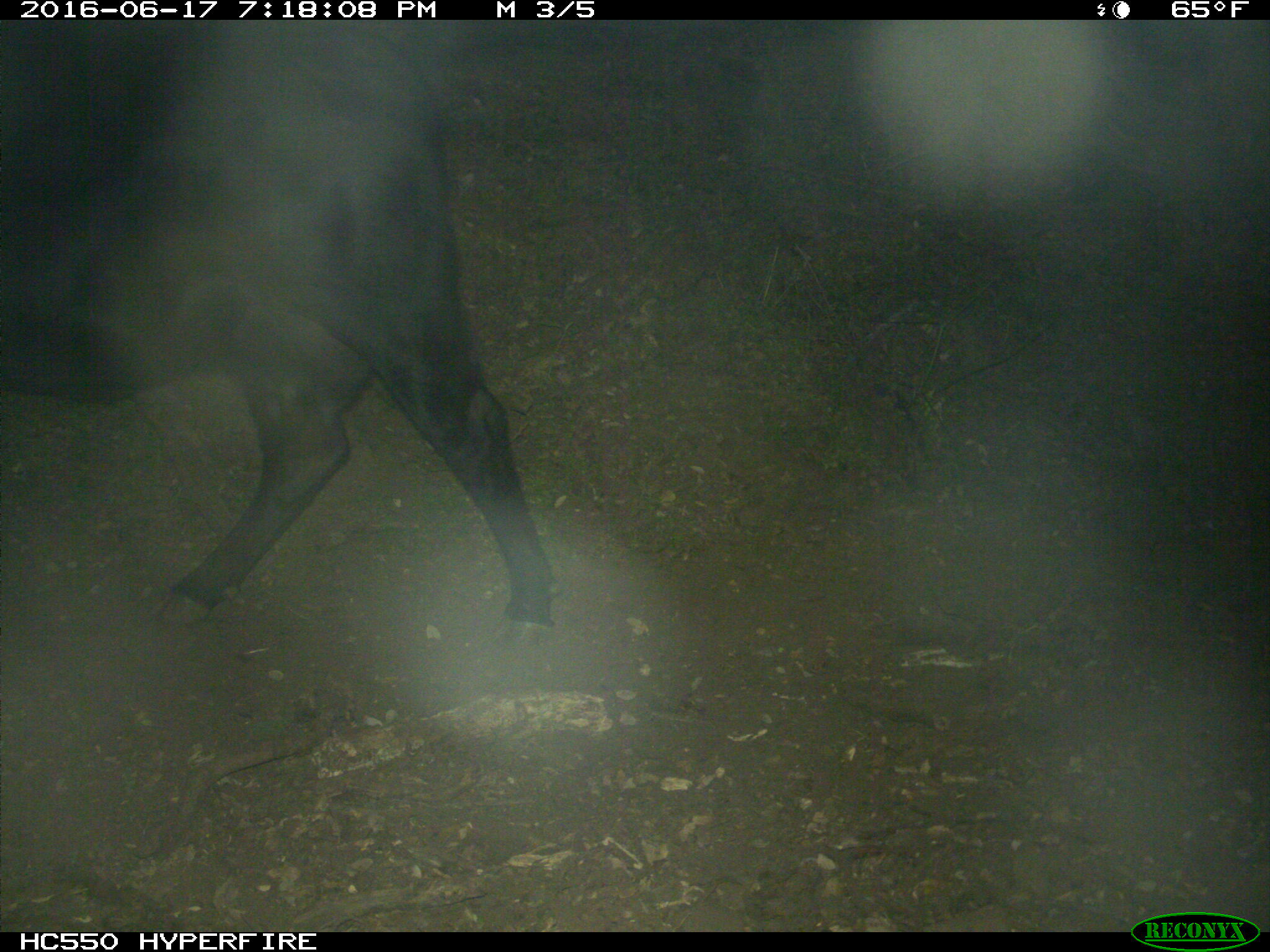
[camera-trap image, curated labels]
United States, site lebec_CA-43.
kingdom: Animalia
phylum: Chordata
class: Mammalia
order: Artiodactyla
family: Bovidae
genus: Bos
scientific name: Bos taurus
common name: domestic cow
Bos taurus (domestic cow).